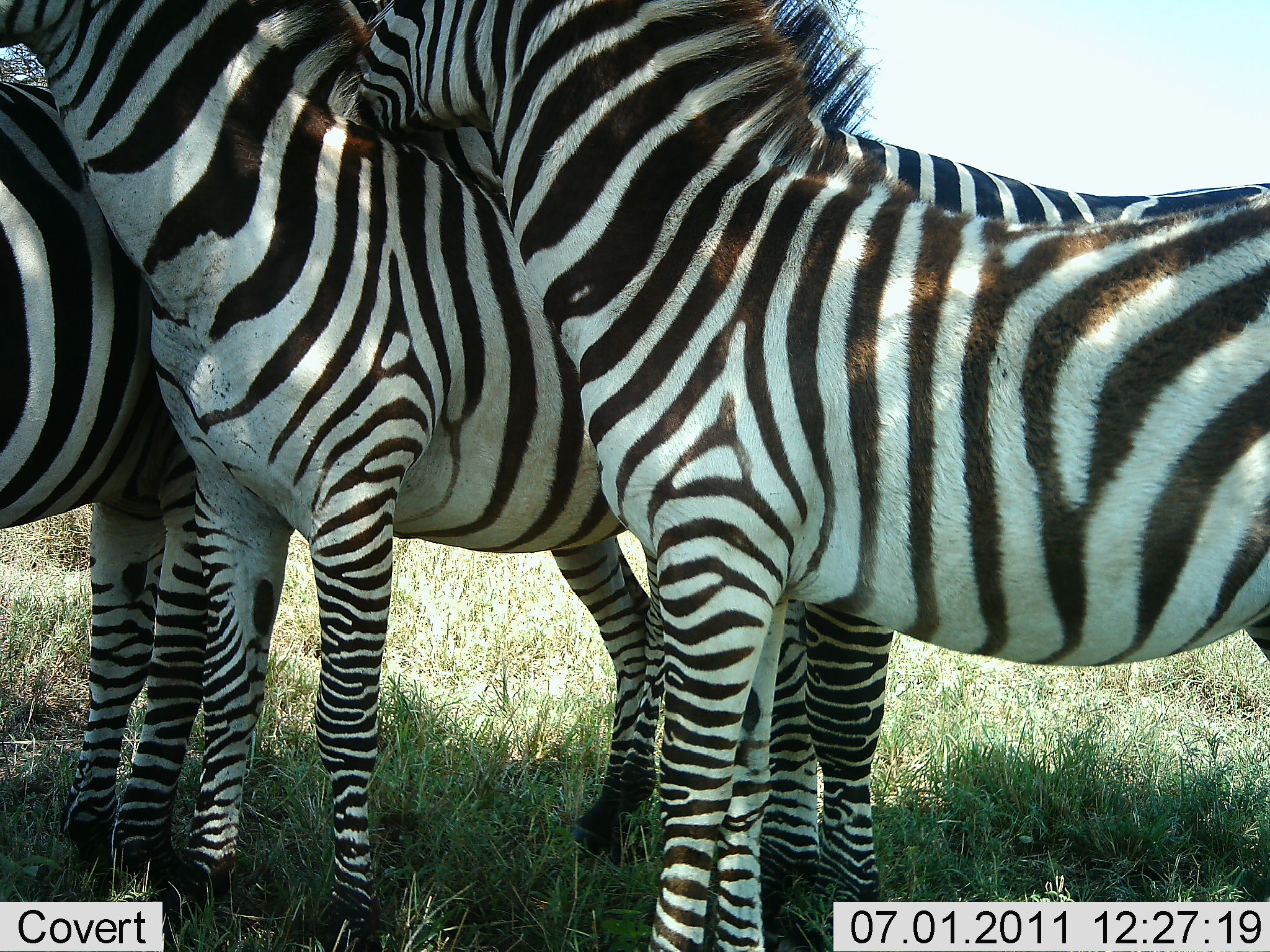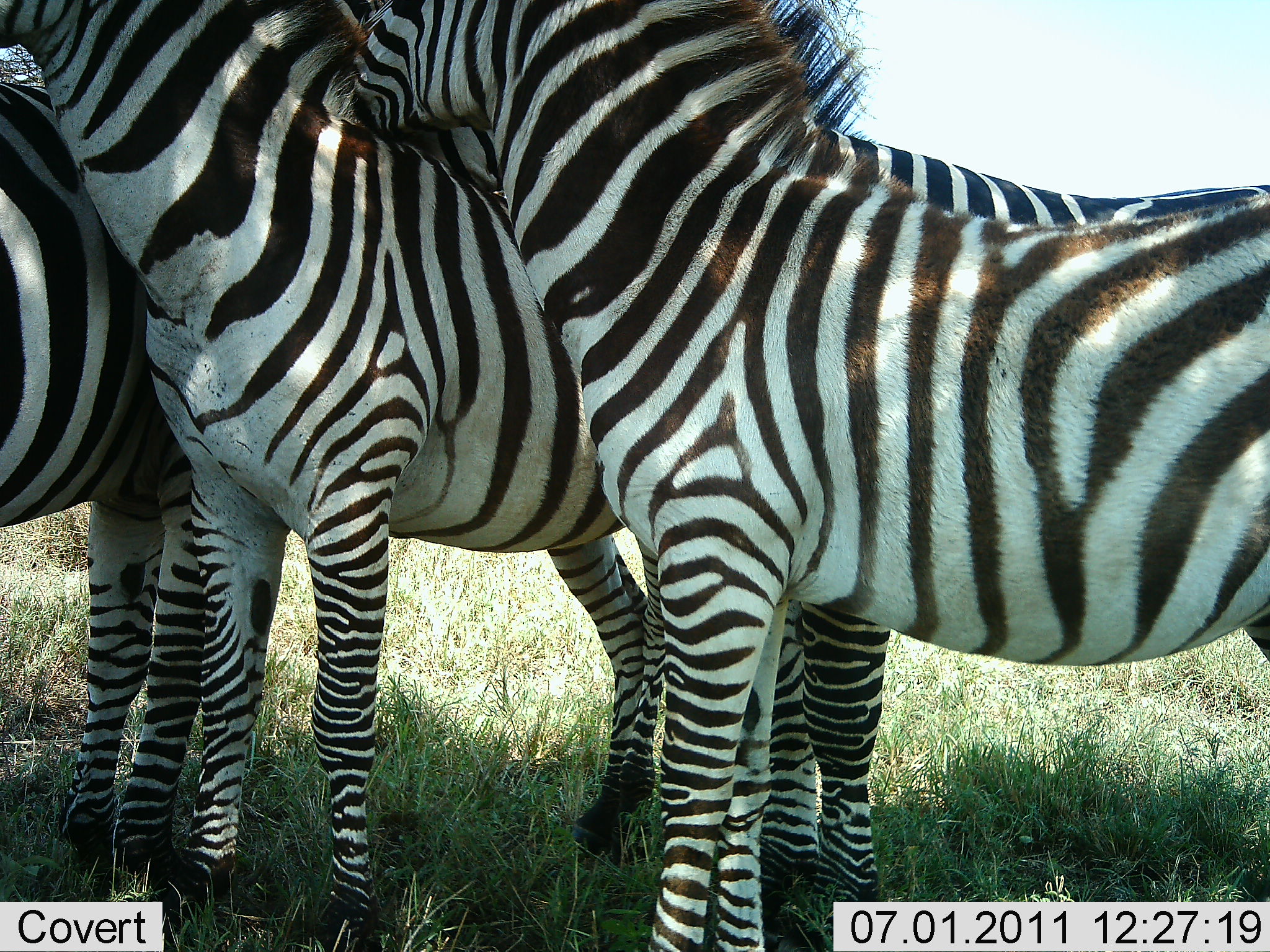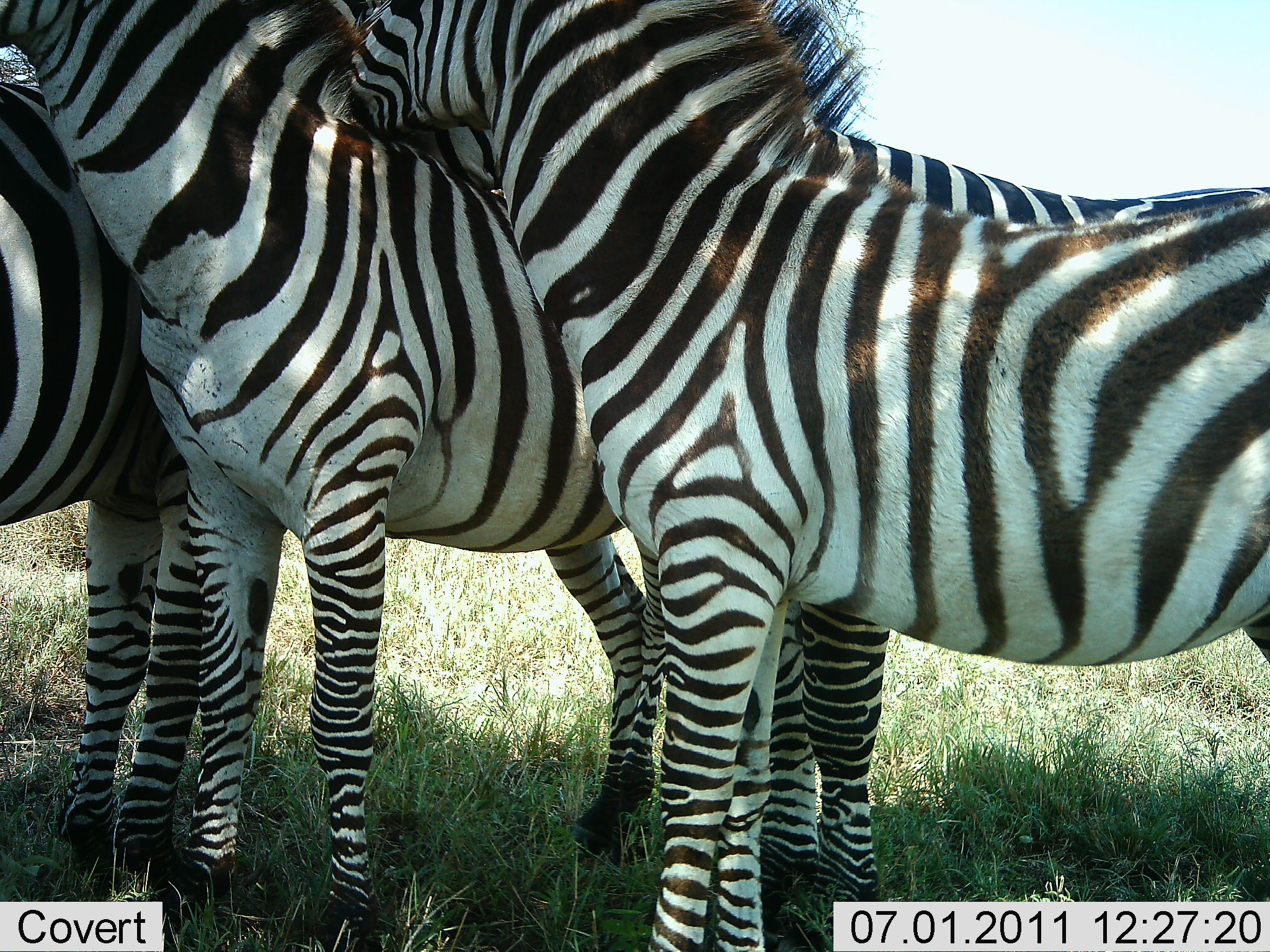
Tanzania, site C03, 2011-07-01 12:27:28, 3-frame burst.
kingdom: Animalia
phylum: Chordata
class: Mammalia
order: Perissodactyla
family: Equidae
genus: Equus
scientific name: Equus quagga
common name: plains zebra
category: zebra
Zebra (plains zebra) (Equus quagga), count 3. Behavior (volunteer vote fractions): standing 67%, resting 7%, moving 0%, interacting 80%. Young present (vote fraction): 20%. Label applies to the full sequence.